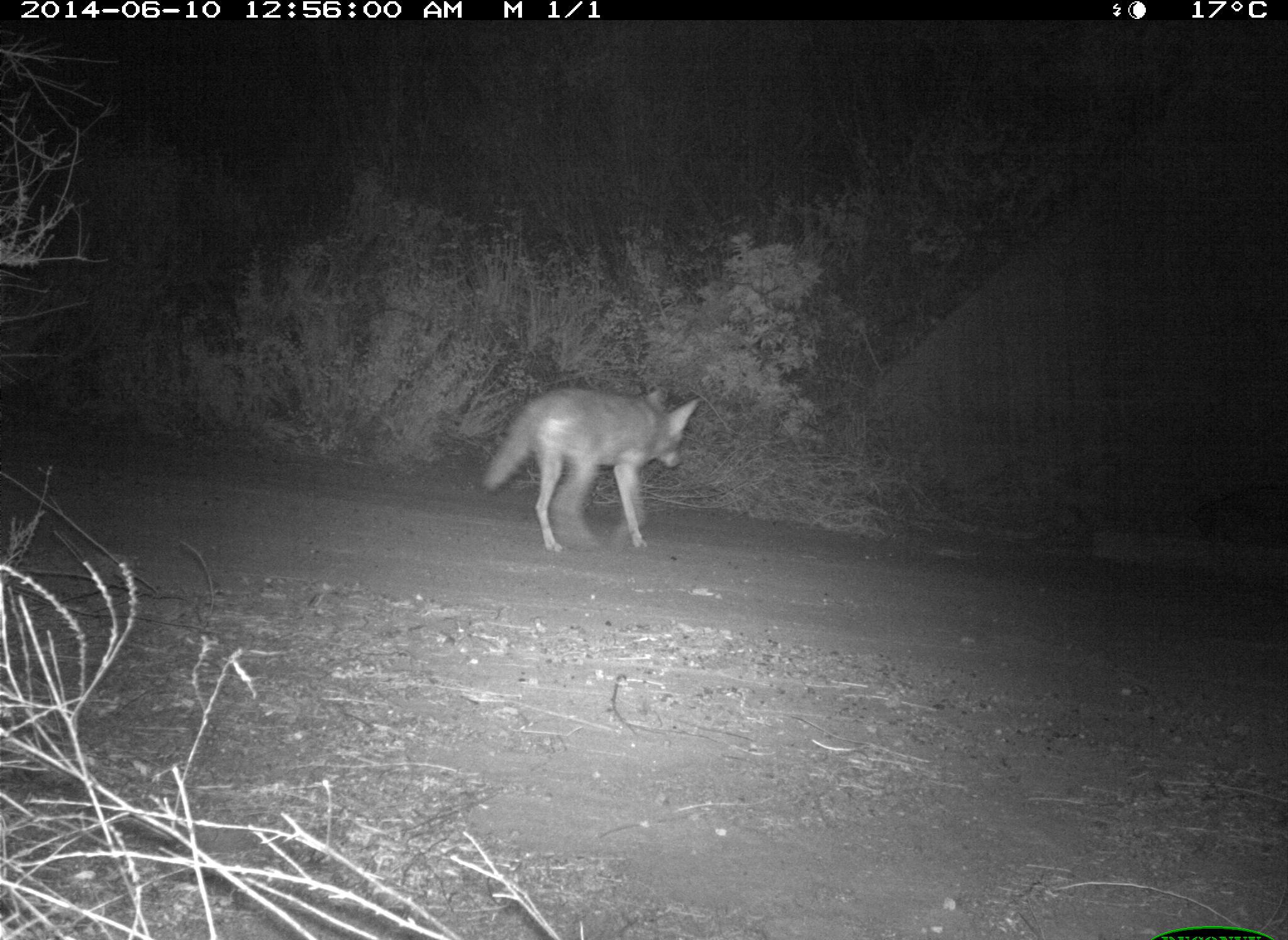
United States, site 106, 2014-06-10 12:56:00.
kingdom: Animalia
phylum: Chordata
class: Mammalia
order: Carnivora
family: Canidae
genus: Canis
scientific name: Canis latrans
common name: coyote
Coyote (Canis latrans).